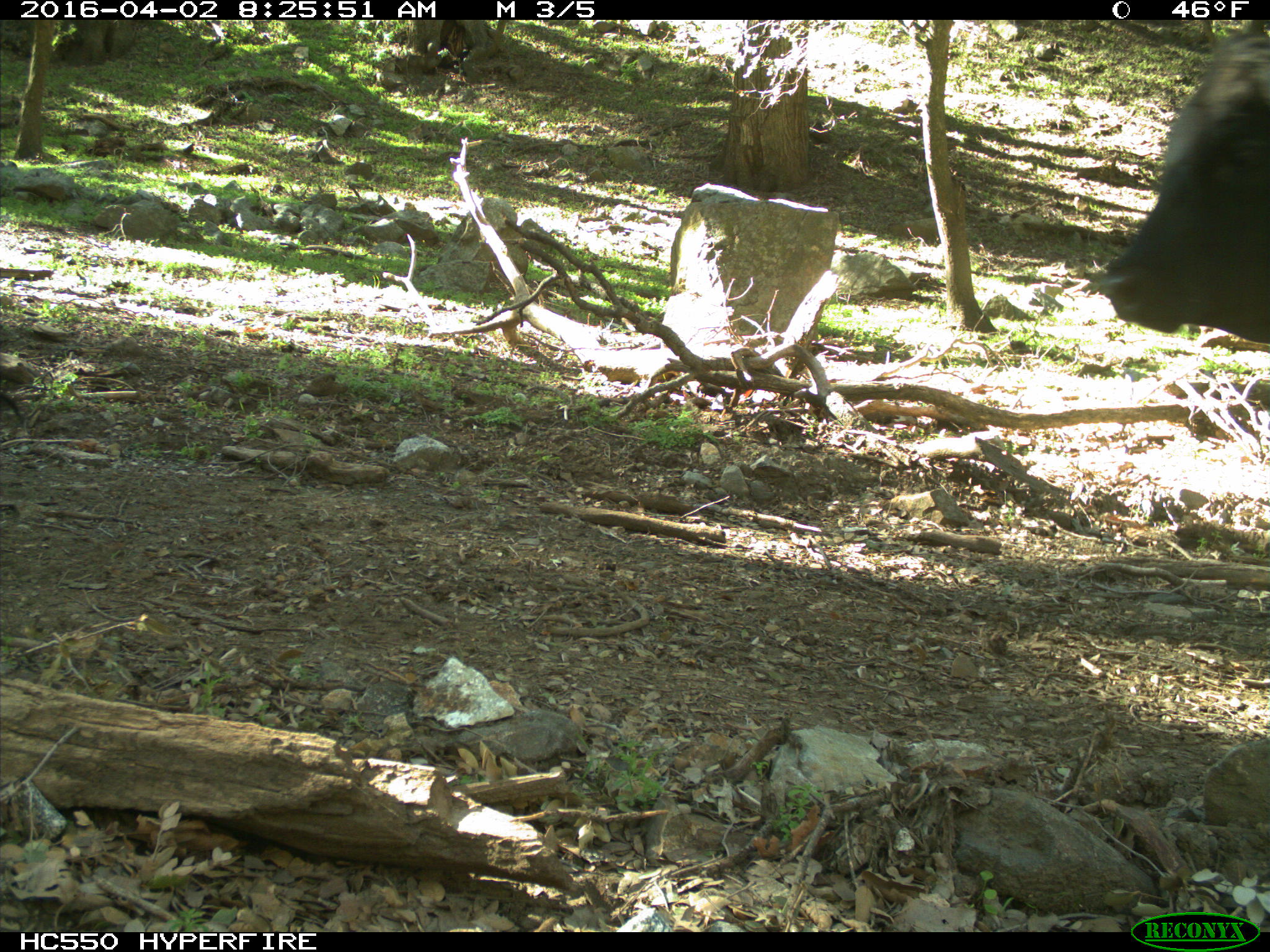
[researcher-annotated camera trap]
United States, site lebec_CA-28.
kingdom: Animalia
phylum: Chordata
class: Mammalia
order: Artiodactyla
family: Bovidae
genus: Bos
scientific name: Bos taurus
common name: domestic cow